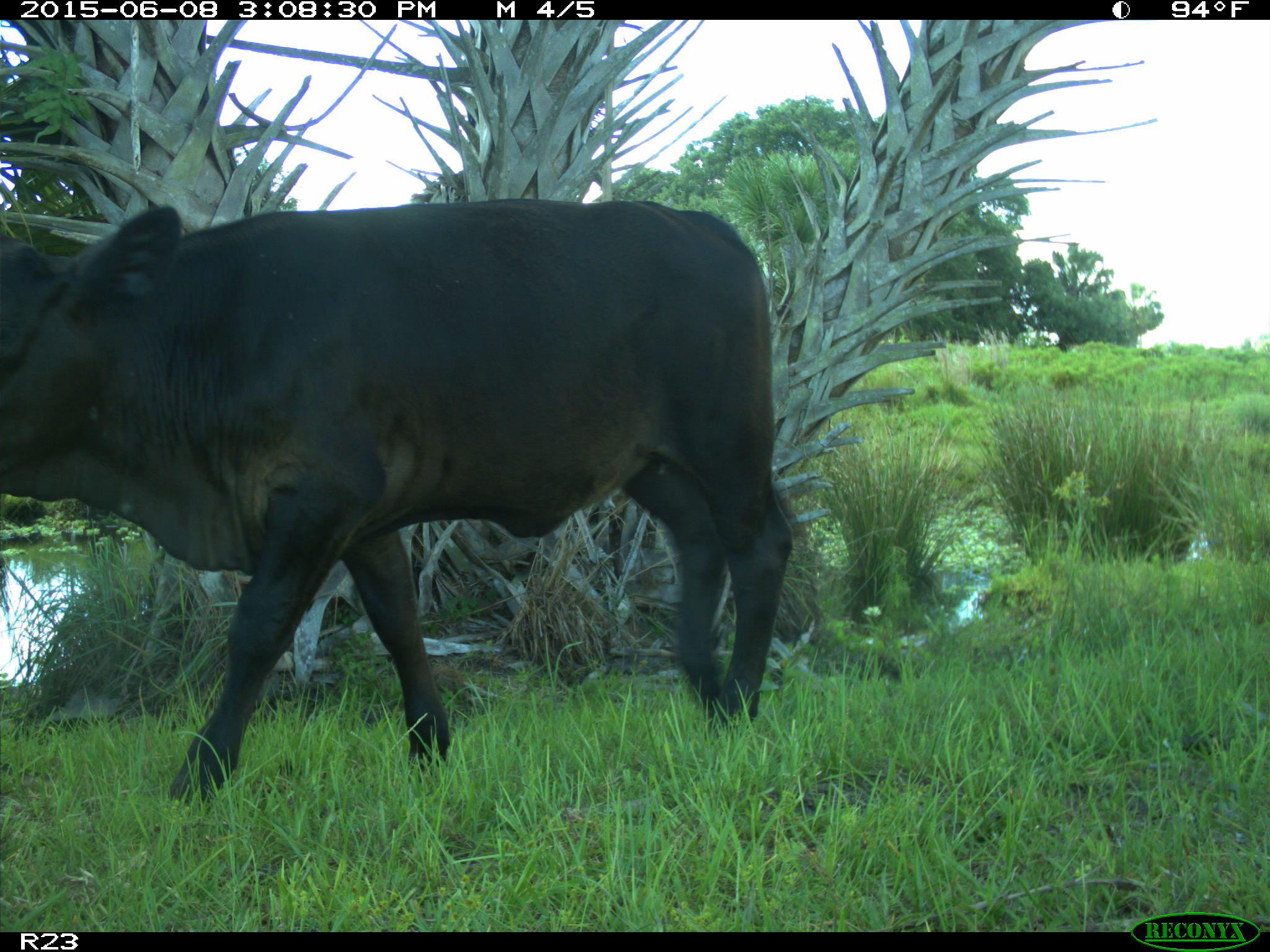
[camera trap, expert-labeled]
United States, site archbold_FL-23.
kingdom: Animalia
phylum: Chordata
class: Mammalia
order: Artiodactyla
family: Bovidae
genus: Bos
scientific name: Bos taurus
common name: domestic cow